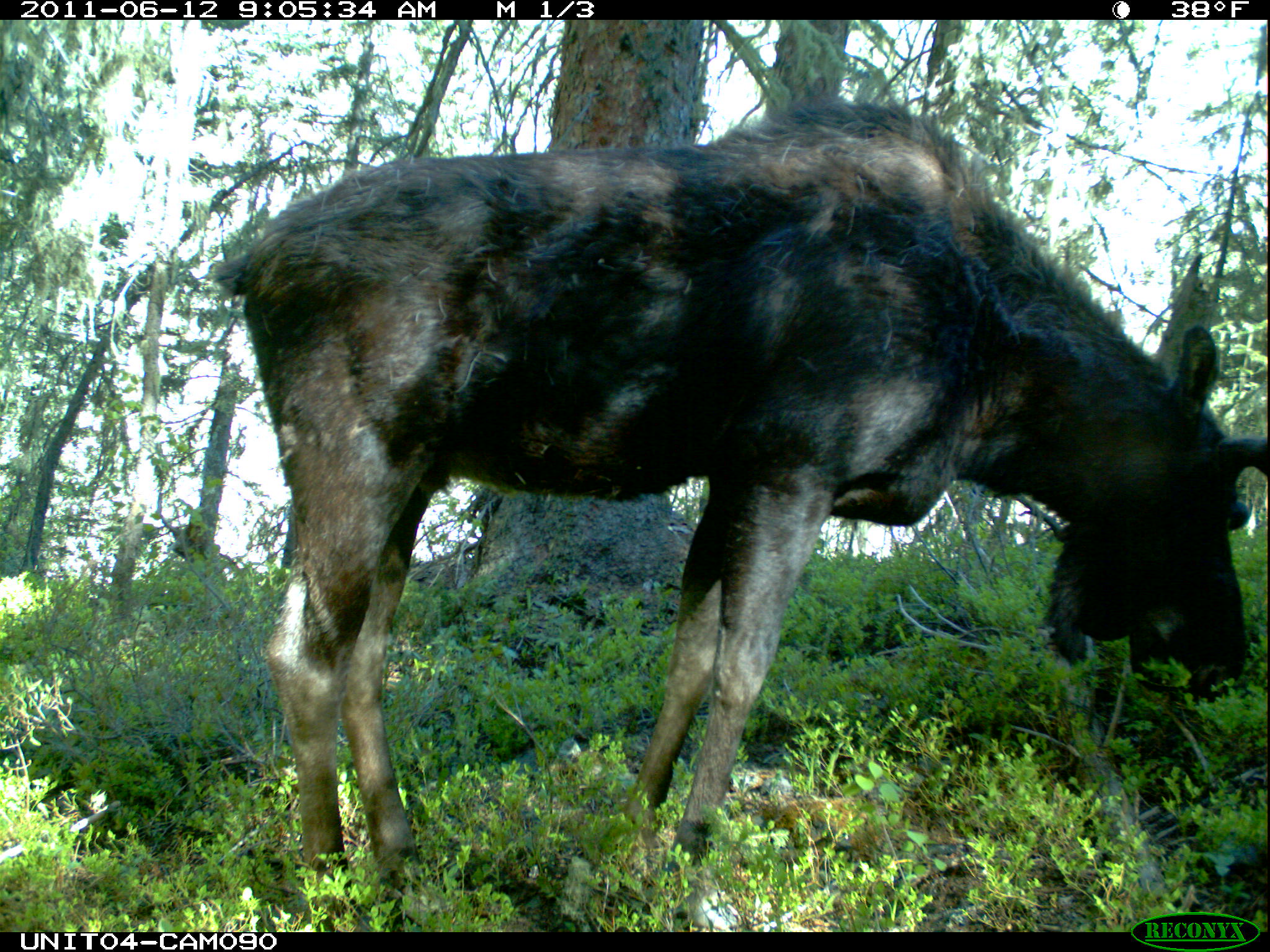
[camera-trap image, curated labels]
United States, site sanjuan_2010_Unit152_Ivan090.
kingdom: Animalia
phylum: Chordata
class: Mammalia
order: Artiodactyla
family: Cervidae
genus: Alces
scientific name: Alces alces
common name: moose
Alces alces (moose).